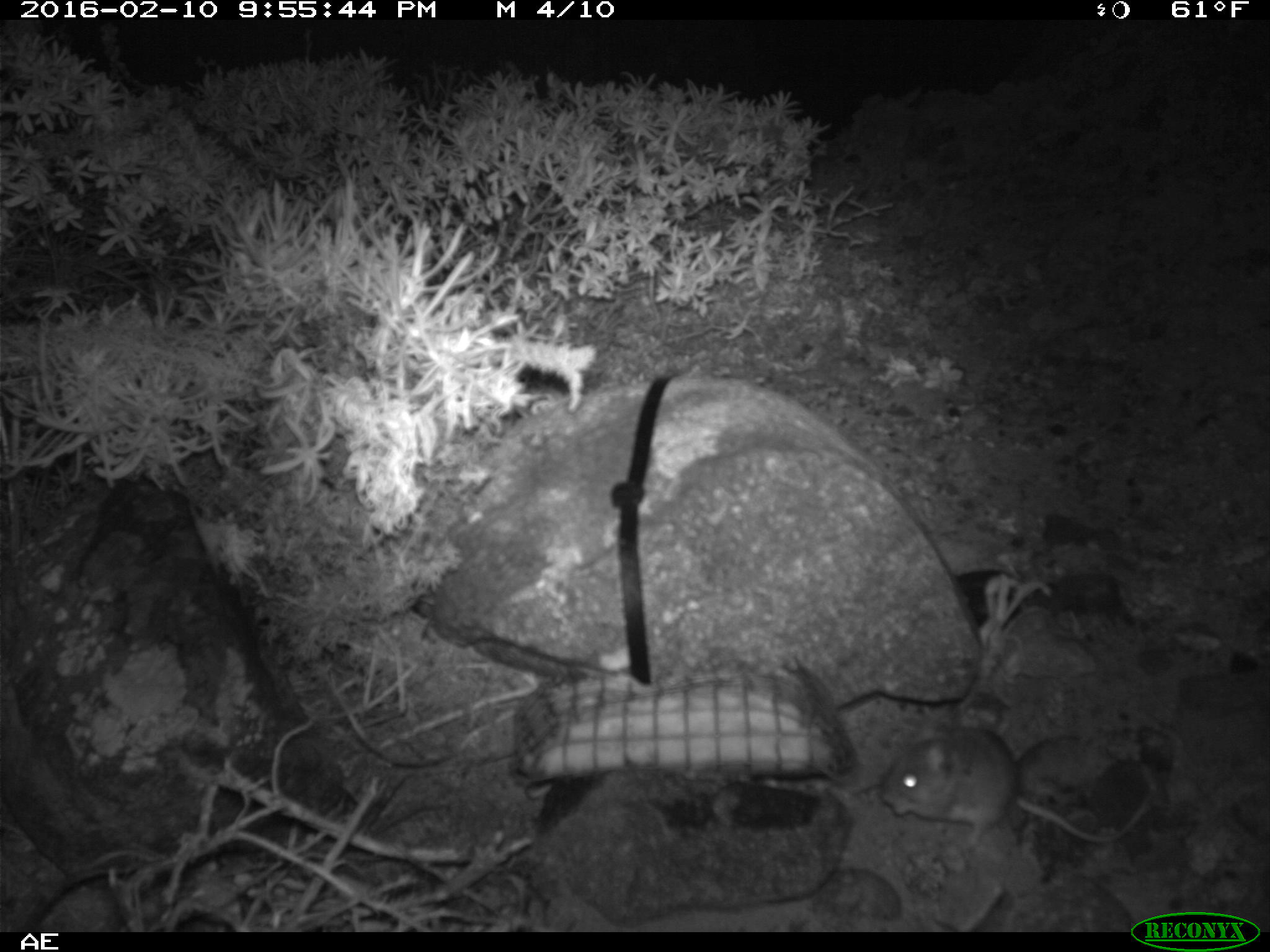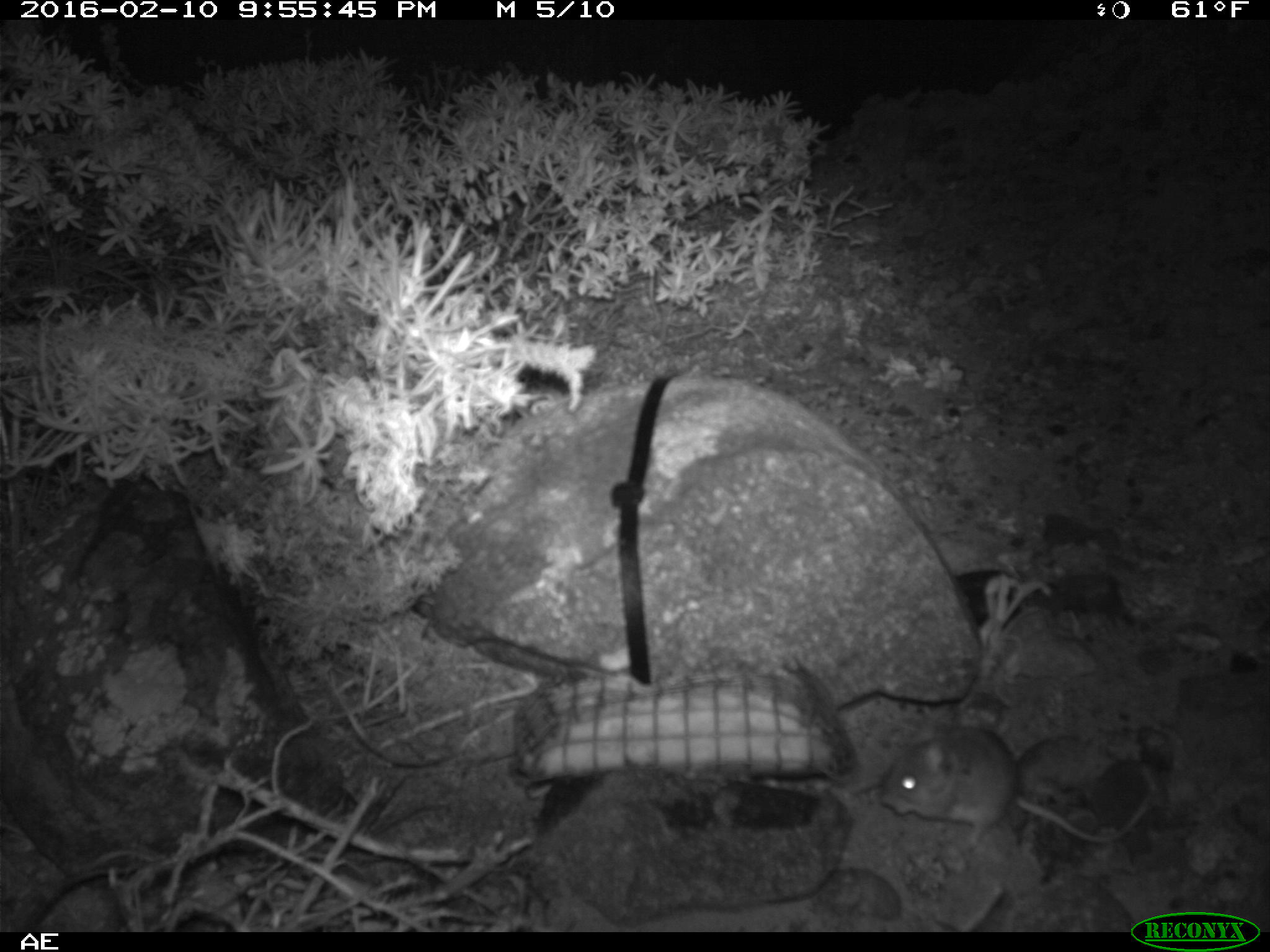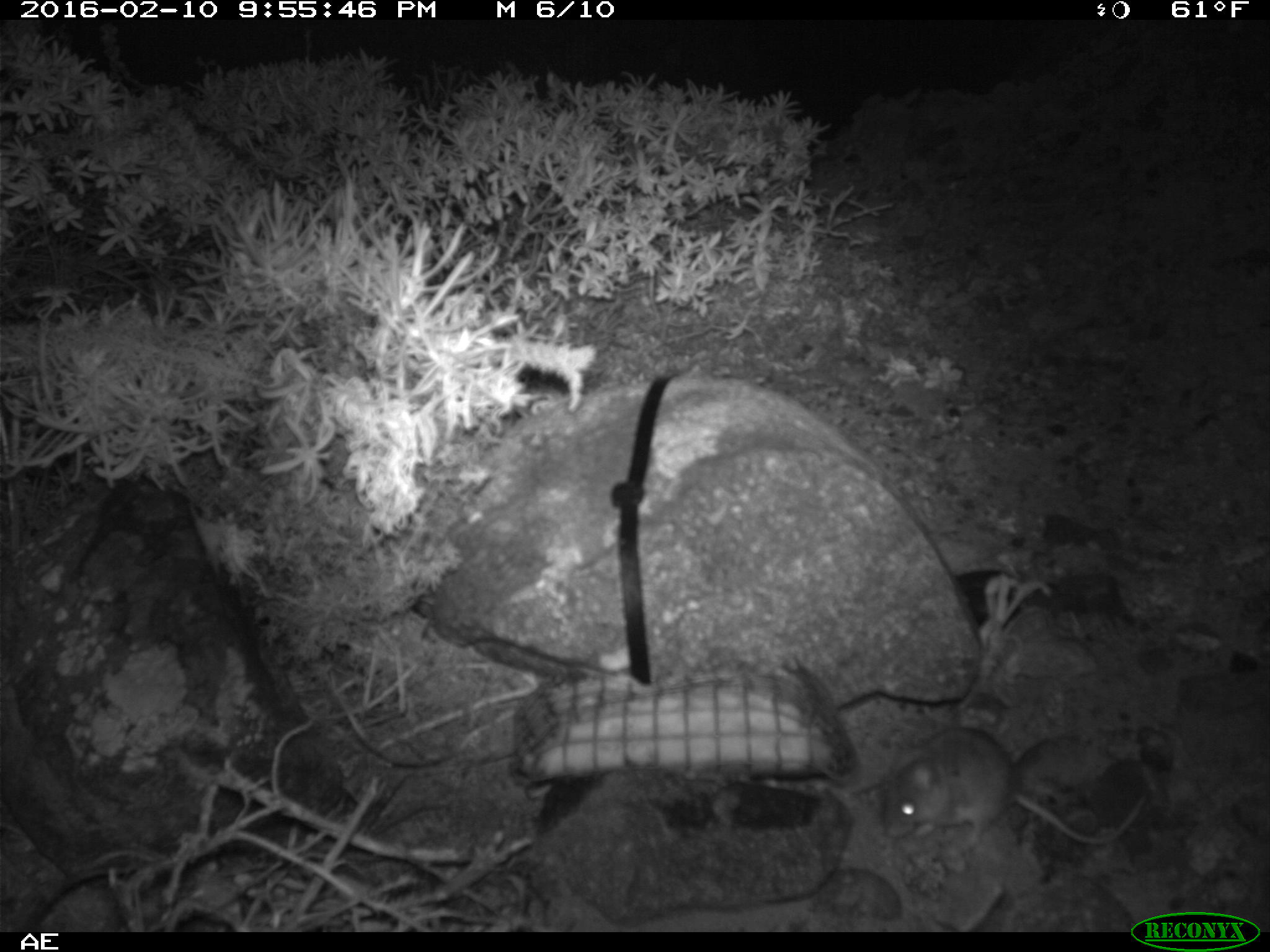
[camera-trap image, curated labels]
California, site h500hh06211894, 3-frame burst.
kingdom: Animalia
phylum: Chordata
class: Mammalia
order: Rodentia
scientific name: Rodentia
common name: rodent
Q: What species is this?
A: Rodent (Rodentia).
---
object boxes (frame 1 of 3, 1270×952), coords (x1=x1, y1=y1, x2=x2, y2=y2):
rodent: (x1=881, y1=725, x2=1159, y2=843)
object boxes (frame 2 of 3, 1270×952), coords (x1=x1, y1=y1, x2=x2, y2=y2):
rodent: (x1=876, y1=716, x2=1156, y2=848)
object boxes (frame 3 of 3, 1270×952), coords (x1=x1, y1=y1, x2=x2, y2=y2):
rodent: (x1=882, y1=726, x2=1145, y2=854)